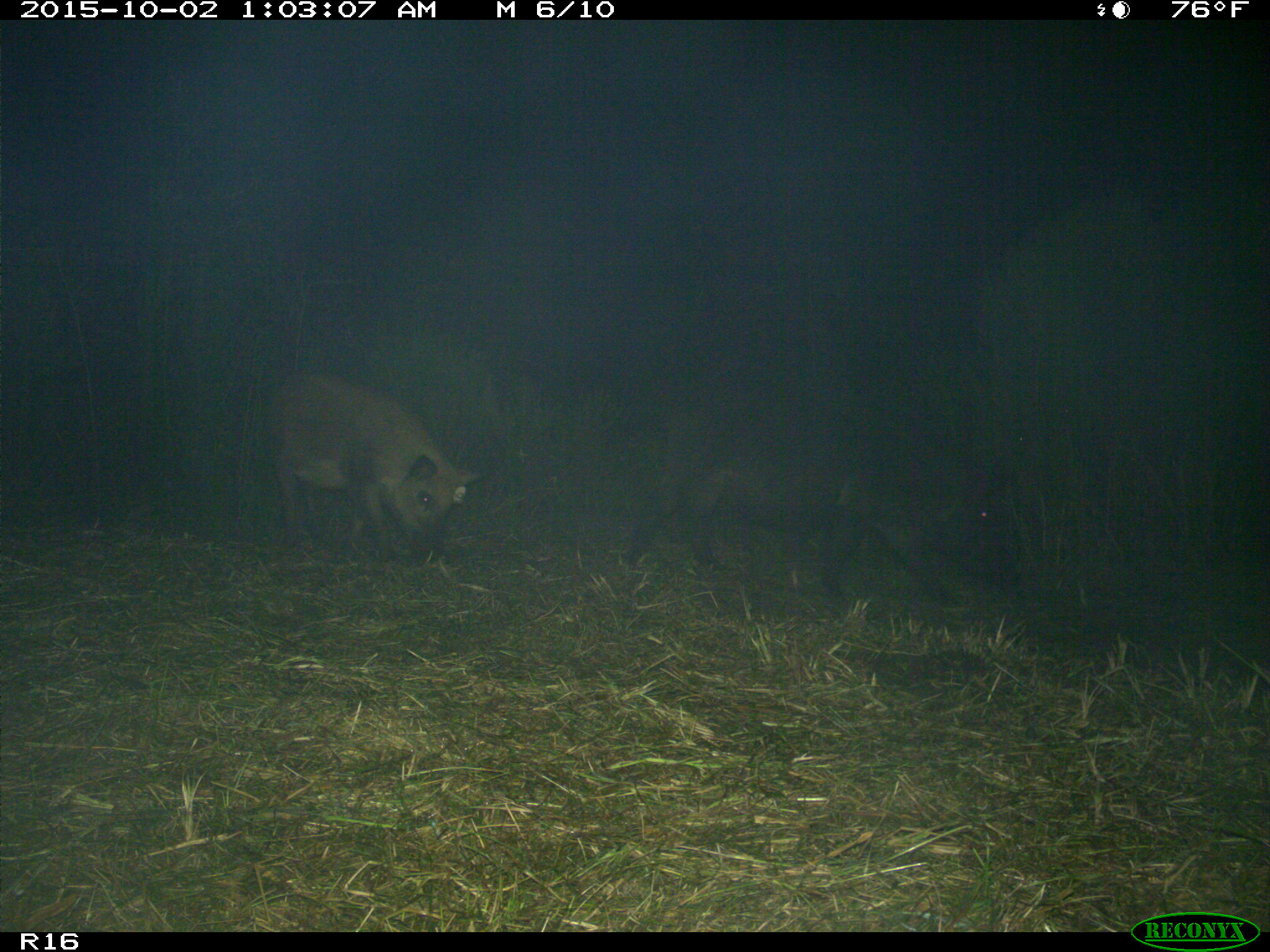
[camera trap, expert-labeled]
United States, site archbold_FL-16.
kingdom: Animalia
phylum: Chordata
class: Mammalia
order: Artiodactyla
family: Suidae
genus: Sus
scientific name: Sus scrofa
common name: wild boar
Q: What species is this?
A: Sus scrofa (wild boar).